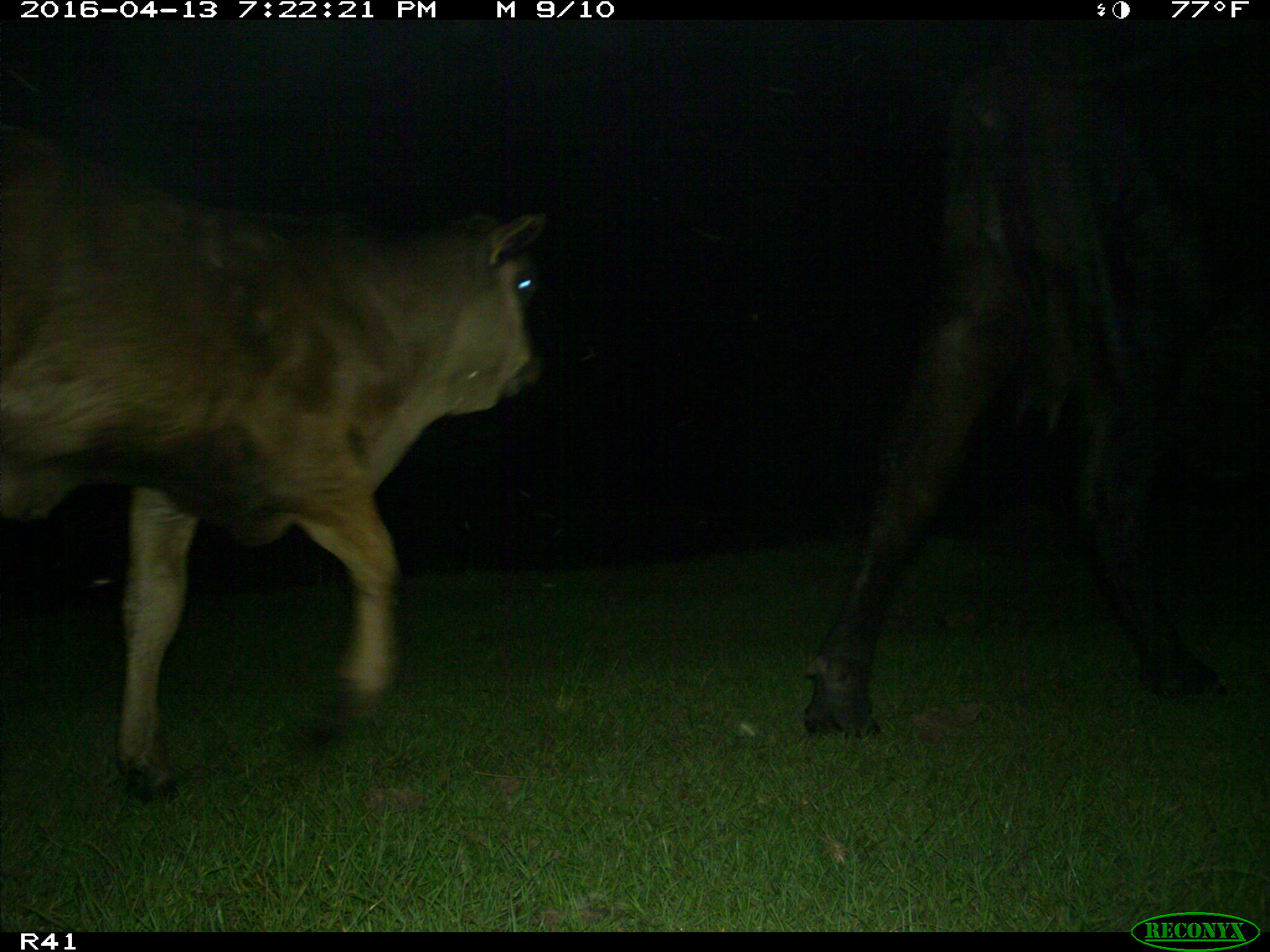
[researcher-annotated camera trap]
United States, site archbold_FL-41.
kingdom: Animalia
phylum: Chordata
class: Mammalia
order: Artiodactyla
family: Bovidae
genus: Bos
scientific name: Bos taurus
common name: domestic cow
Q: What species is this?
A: Bos taurus (domestic cow).